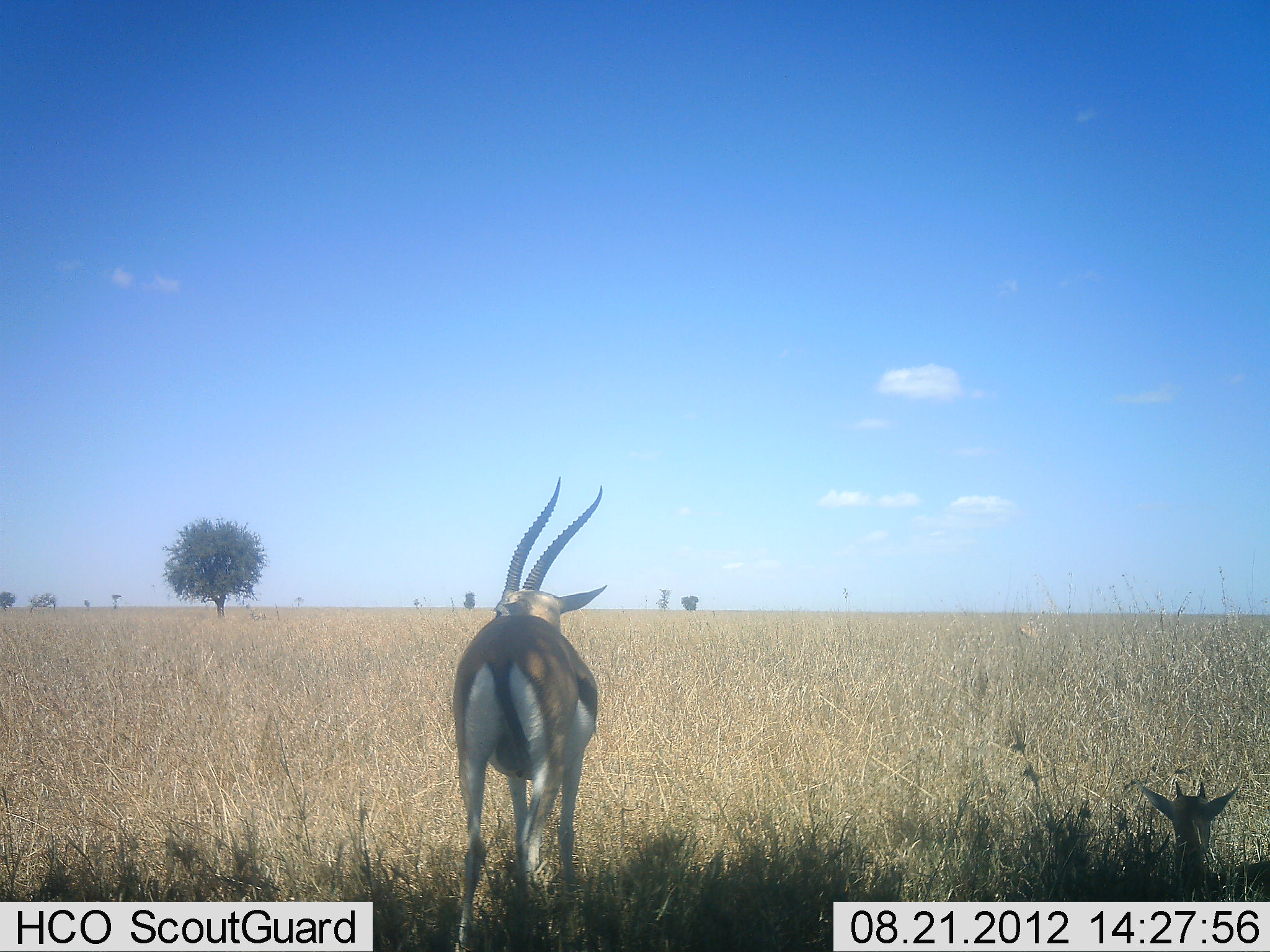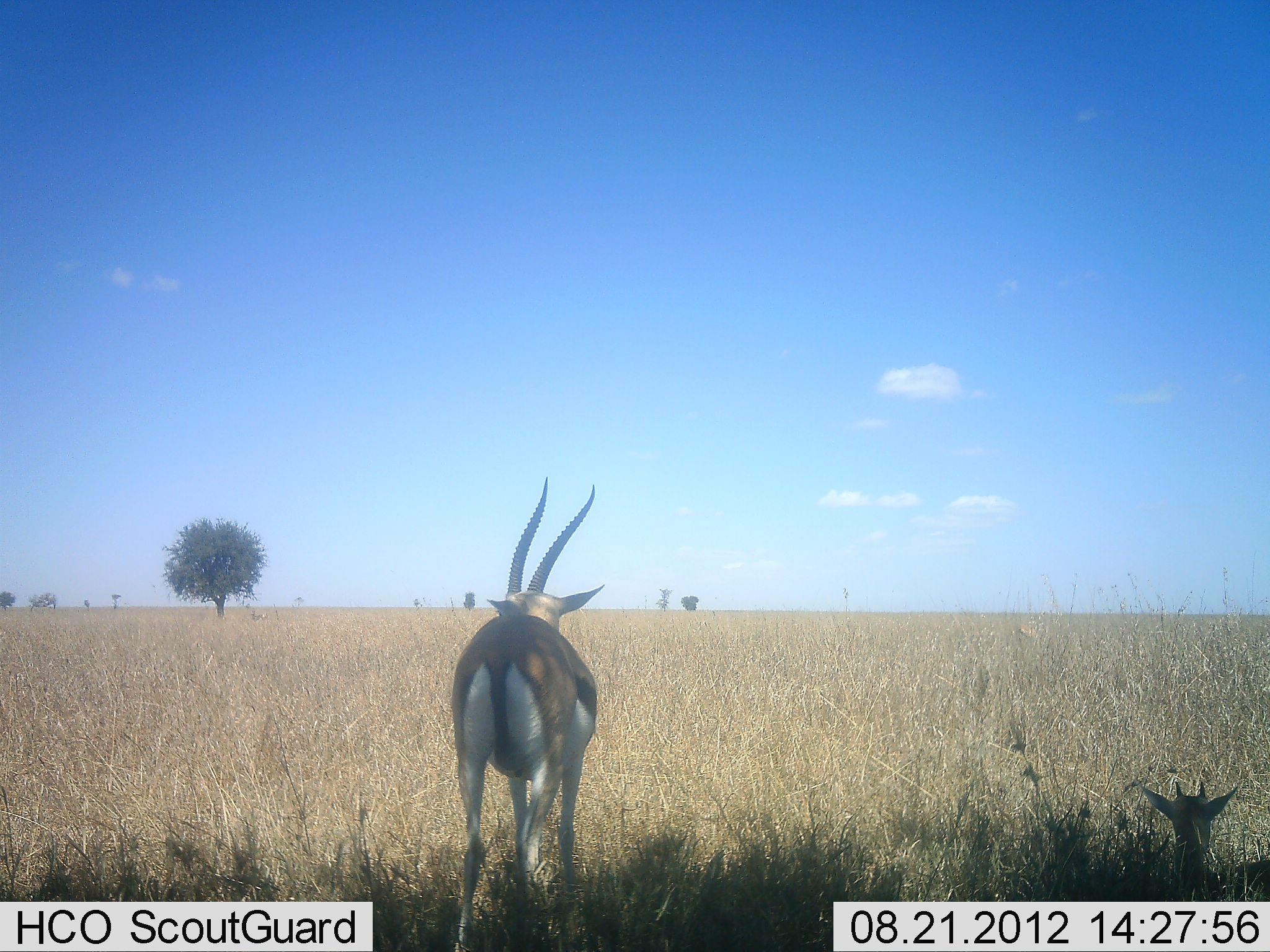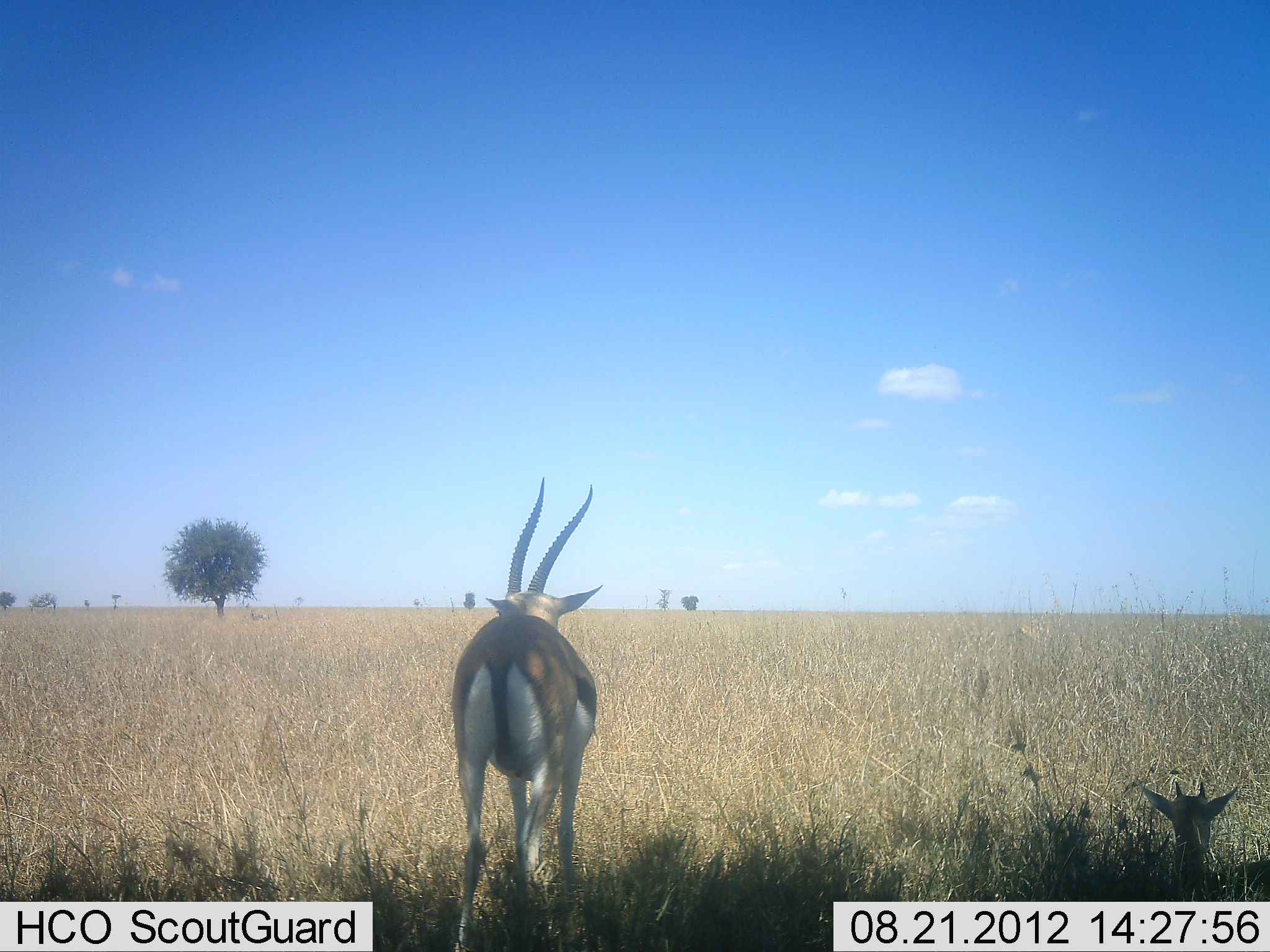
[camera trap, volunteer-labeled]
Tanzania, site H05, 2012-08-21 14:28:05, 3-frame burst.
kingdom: Animalia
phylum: Chordata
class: Mammalia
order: Artiodactyla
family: Bovidae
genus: Eudorcas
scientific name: Eudorcas thomsonii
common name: thomson's gazelle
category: gazellethomsons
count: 2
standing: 80%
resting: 70%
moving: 0%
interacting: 10%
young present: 0%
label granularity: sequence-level